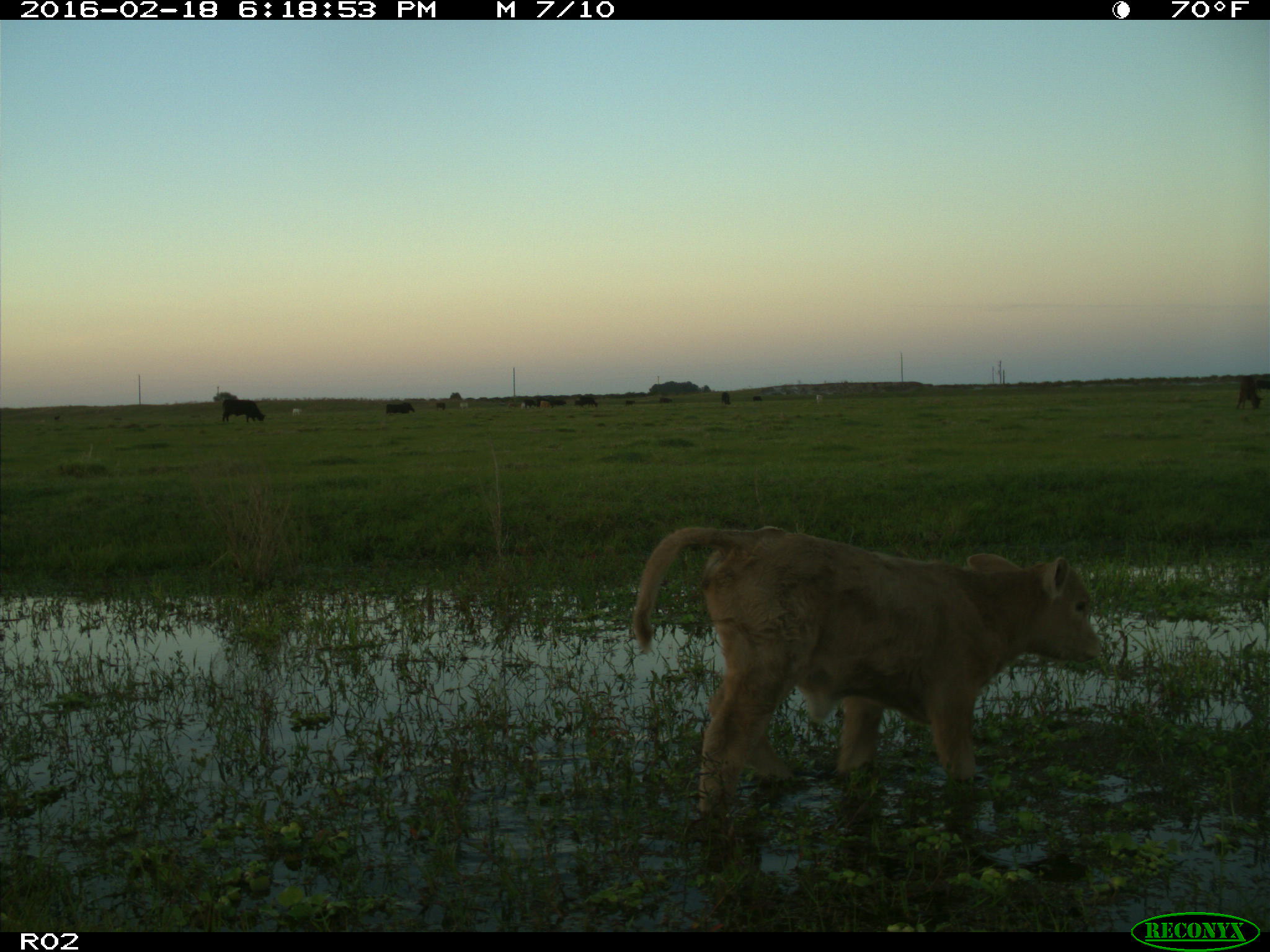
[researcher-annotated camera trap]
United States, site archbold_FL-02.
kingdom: Animalia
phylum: Chordata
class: Mammalia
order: Artiodactyla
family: Bovidae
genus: Bos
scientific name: Bos taurus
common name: domestic cow